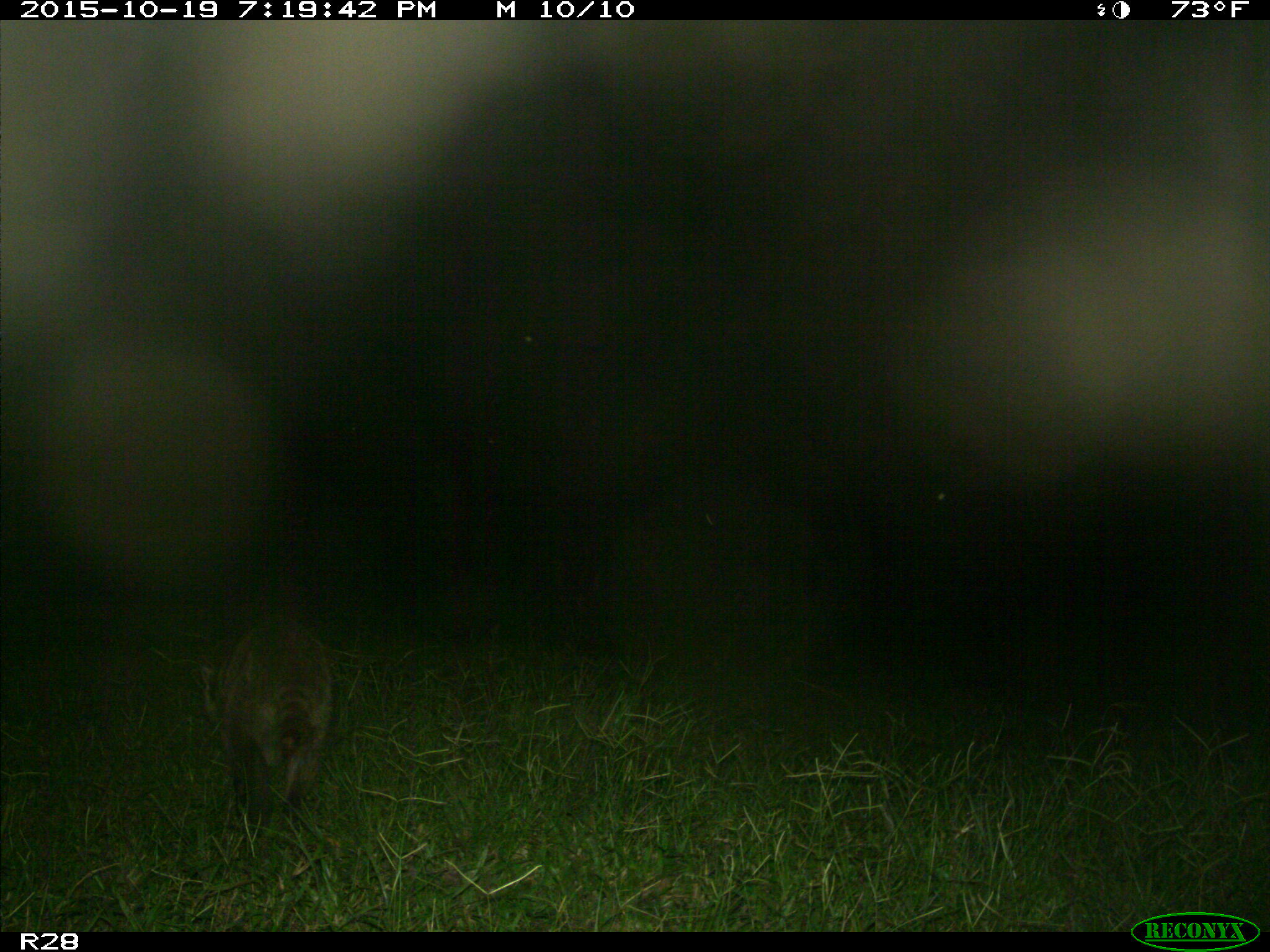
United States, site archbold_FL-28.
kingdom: Animalia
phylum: Chordata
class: Mammalia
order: Carnivora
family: Procyonidae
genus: Procyon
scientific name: Procyon lotor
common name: common raccoon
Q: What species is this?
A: Procyon lotor (common raccoon).